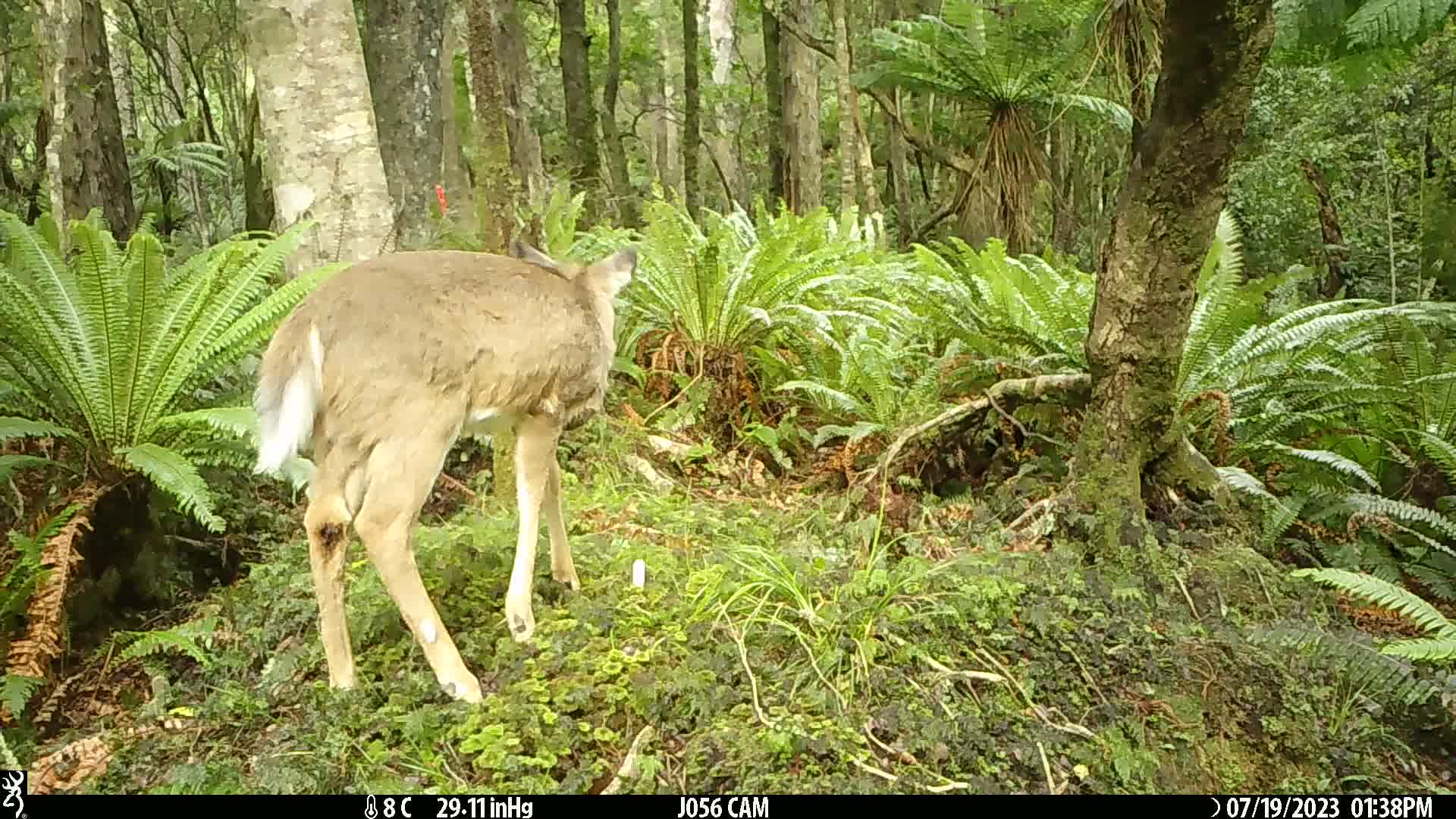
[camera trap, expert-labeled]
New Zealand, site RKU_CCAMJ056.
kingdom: Animalia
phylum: Chordata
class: Mammalia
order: Artiodactyla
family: Cervidae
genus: Odocoileus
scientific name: Odocoileus virginianus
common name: white-tailed deer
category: white tailed deer